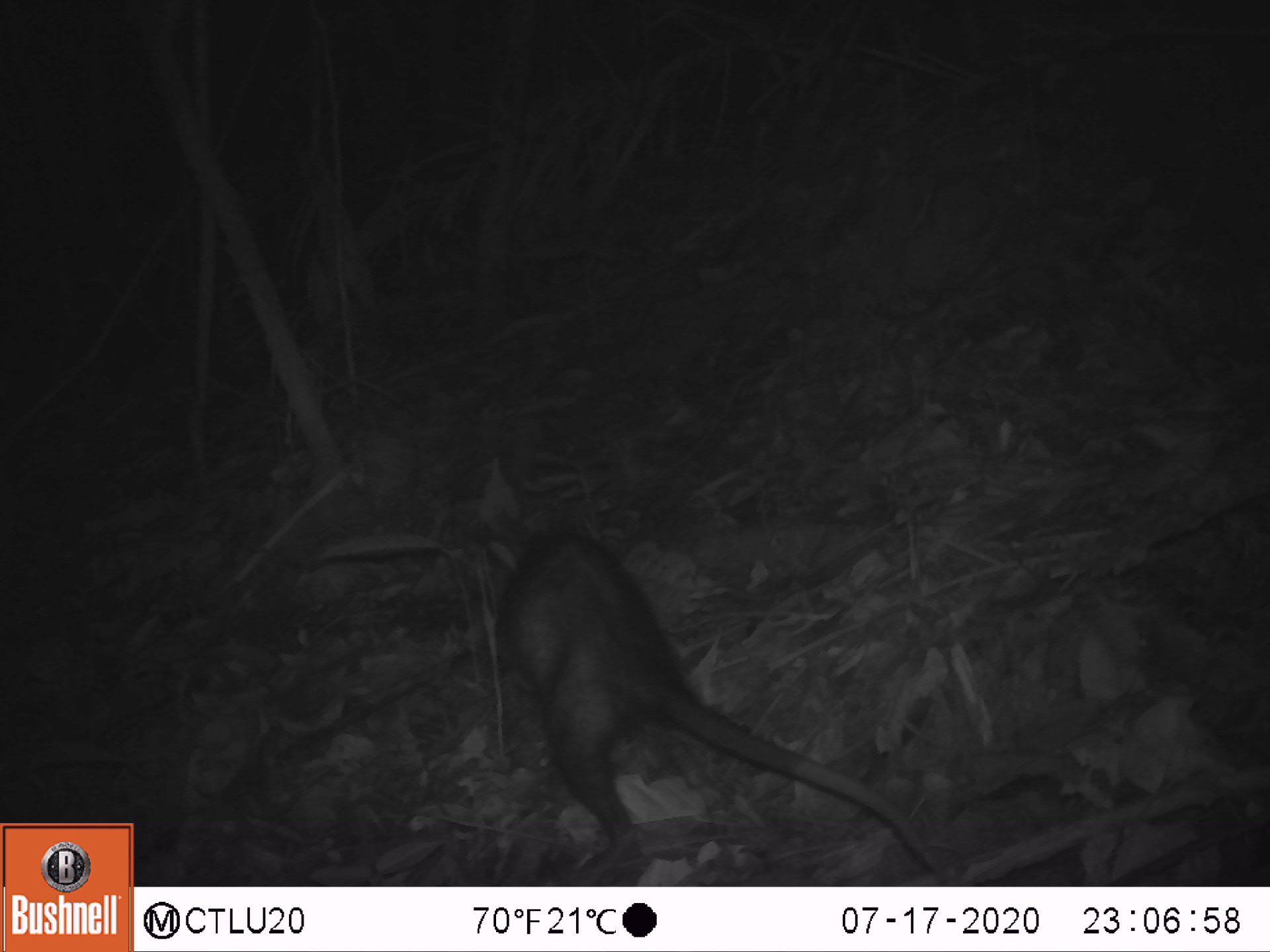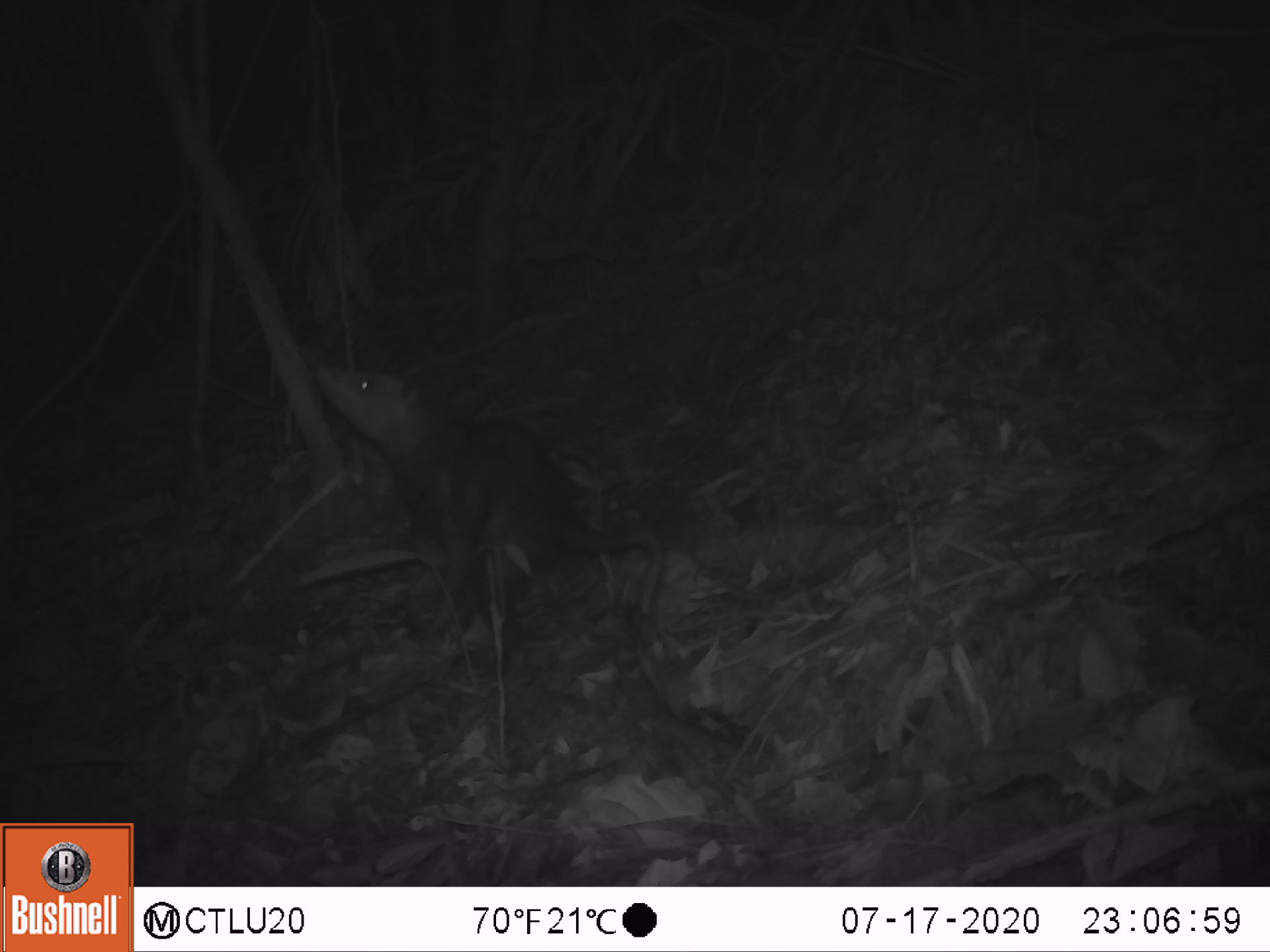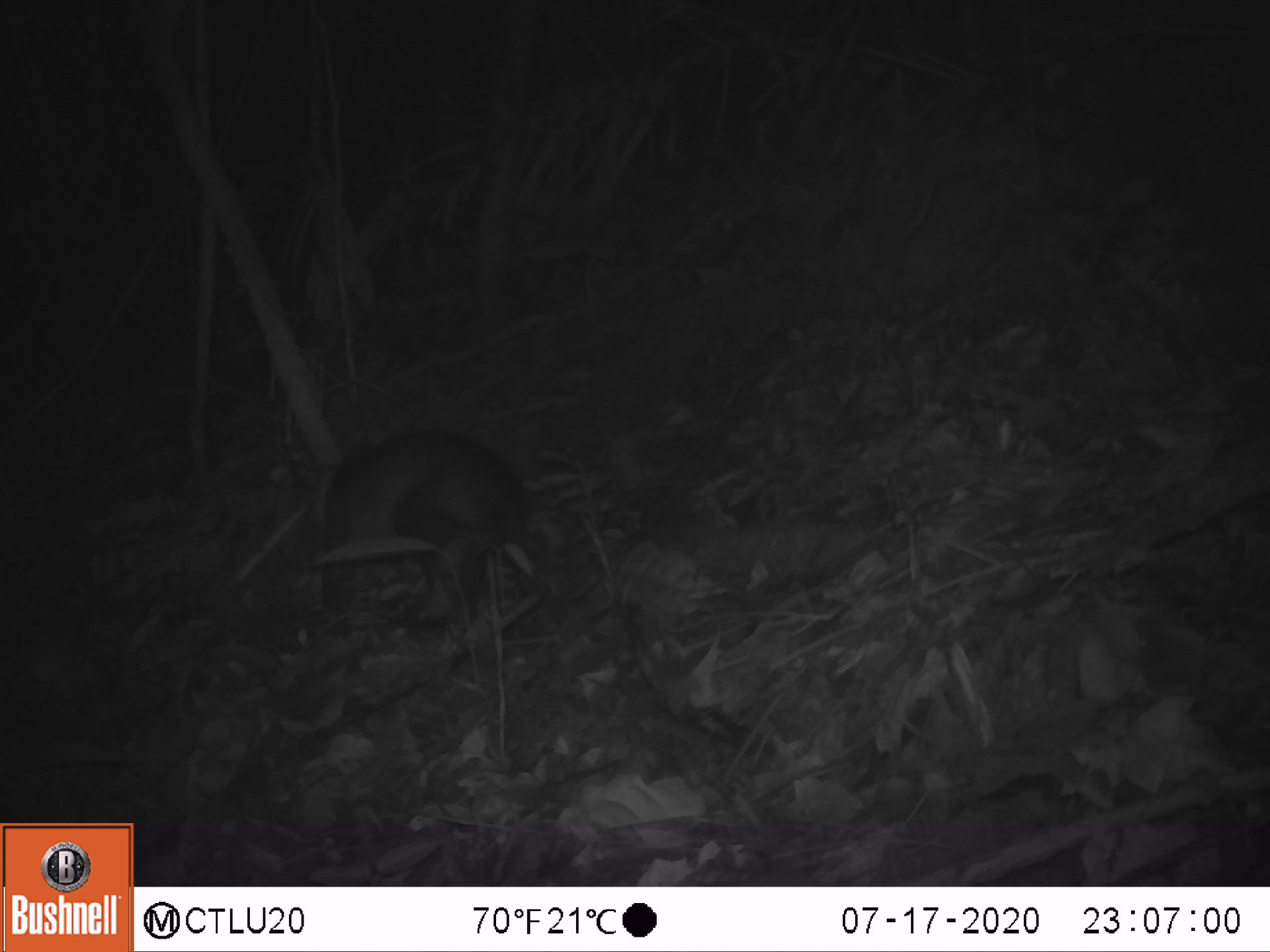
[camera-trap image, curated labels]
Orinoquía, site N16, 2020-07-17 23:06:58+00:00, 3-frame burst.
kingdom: Animalia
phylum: Chordata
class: Mammalia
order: Didelphimorphia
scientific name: Didelphimorphia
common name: possum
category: unknown possum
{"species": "unknown possum (possum) (Didelphimorphia)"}